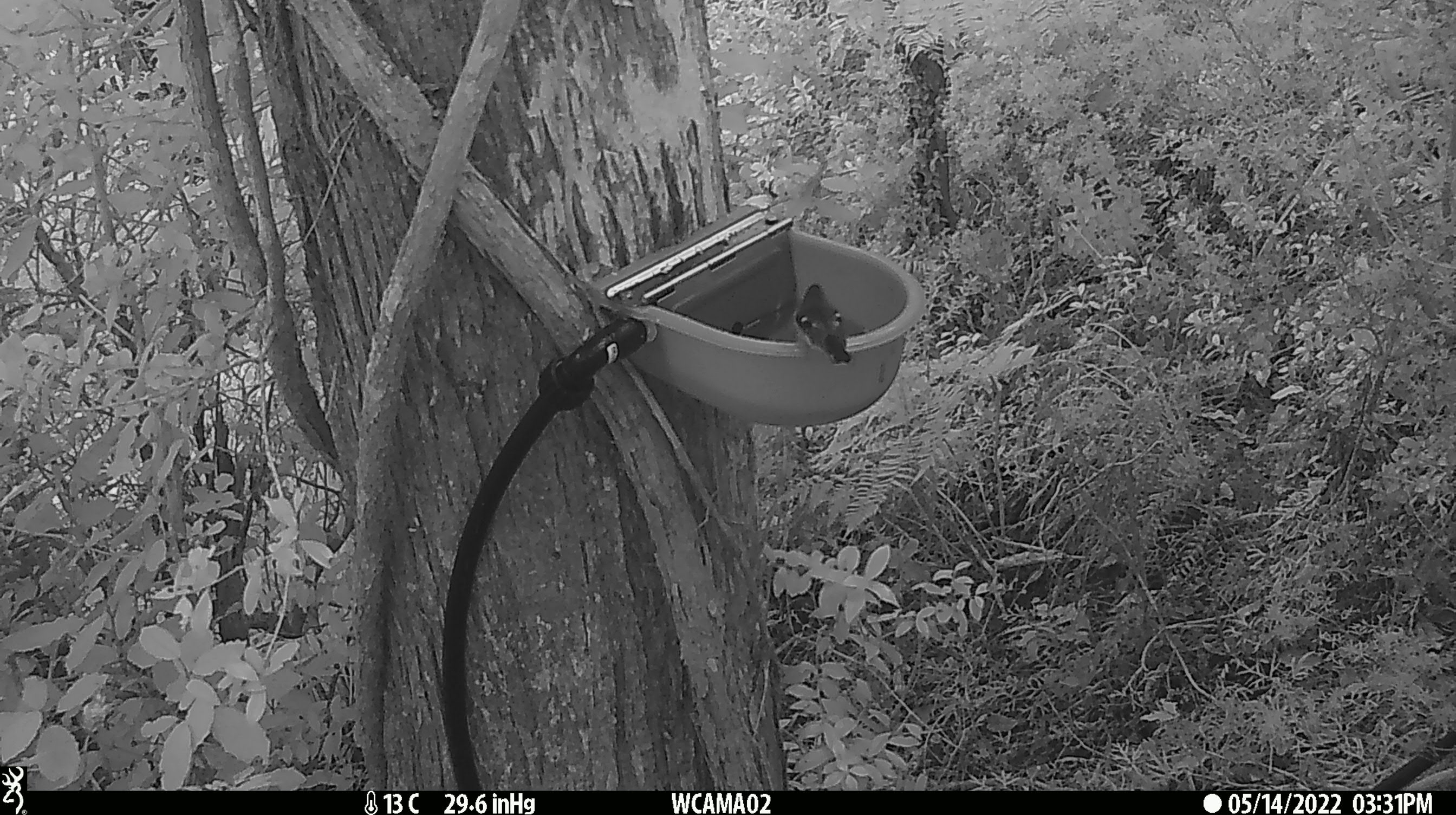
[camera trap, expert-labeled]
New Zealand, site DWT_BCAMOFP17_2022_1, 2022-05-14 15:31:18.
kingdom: Animalia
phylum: Chordata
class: Aves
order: Passeriformes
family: Petroicidae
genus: Petroica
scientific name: Petroica macrocephala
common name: tomtit